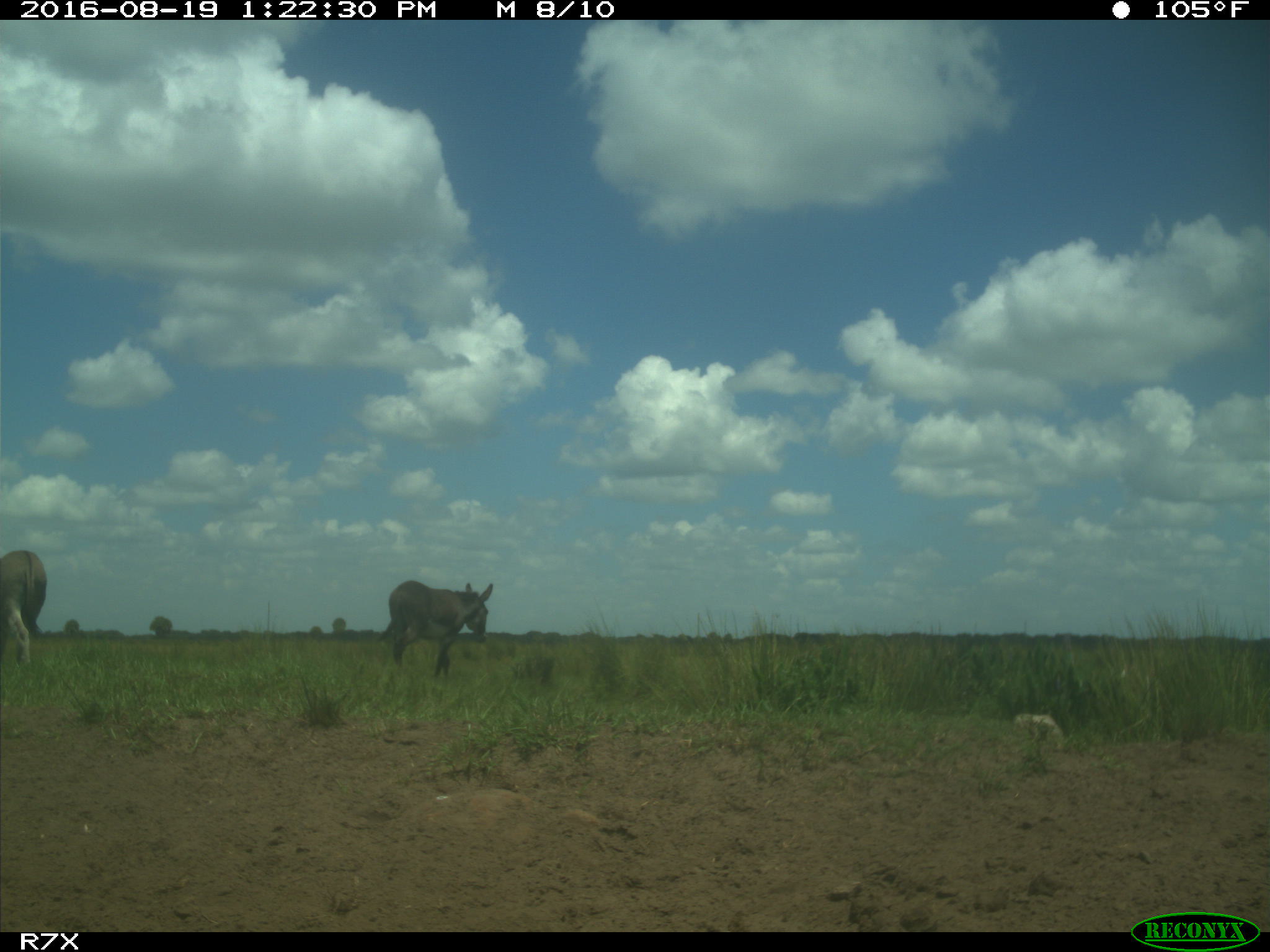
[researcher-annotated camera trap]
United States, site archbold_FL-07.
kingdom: Animalia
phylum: Chordata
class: Aves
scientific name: Aves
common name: birds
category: unidentified bird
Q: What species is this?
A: Unidentified bird (birds) (Aves).